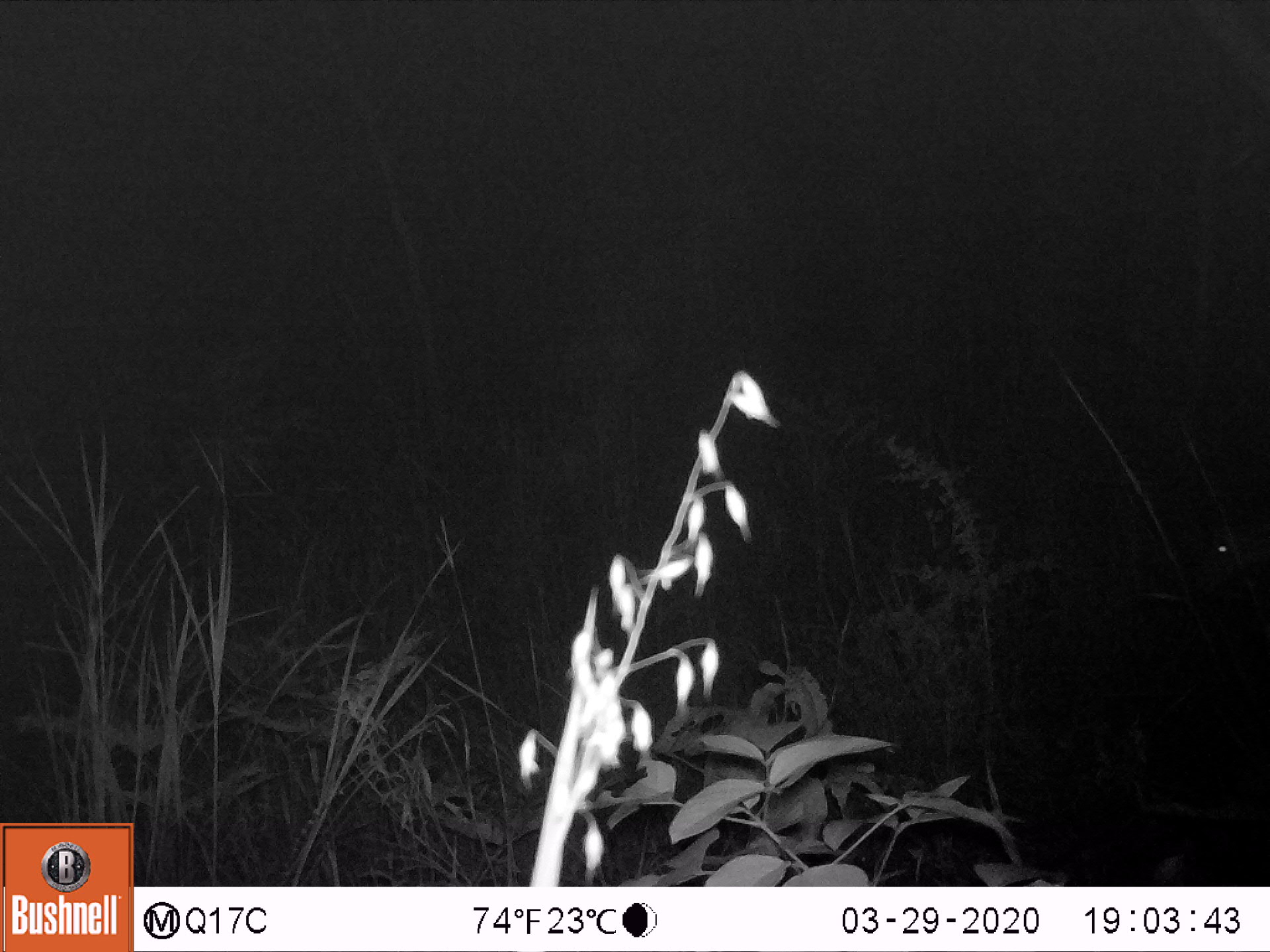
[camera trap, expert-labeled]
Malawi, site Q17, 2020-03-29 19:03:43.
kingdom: Animalia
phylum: Chordata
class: Mammalia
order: Artiodactyla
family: Bovidae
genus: Tragelaphus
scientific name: Tragelaphus sylvaticus sylvaticus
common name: cape bushbuck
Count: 1.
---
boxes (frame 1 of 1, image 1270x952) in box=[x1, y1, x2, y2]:
cape bushbuck: box=[1178, 439, 1265, 660]